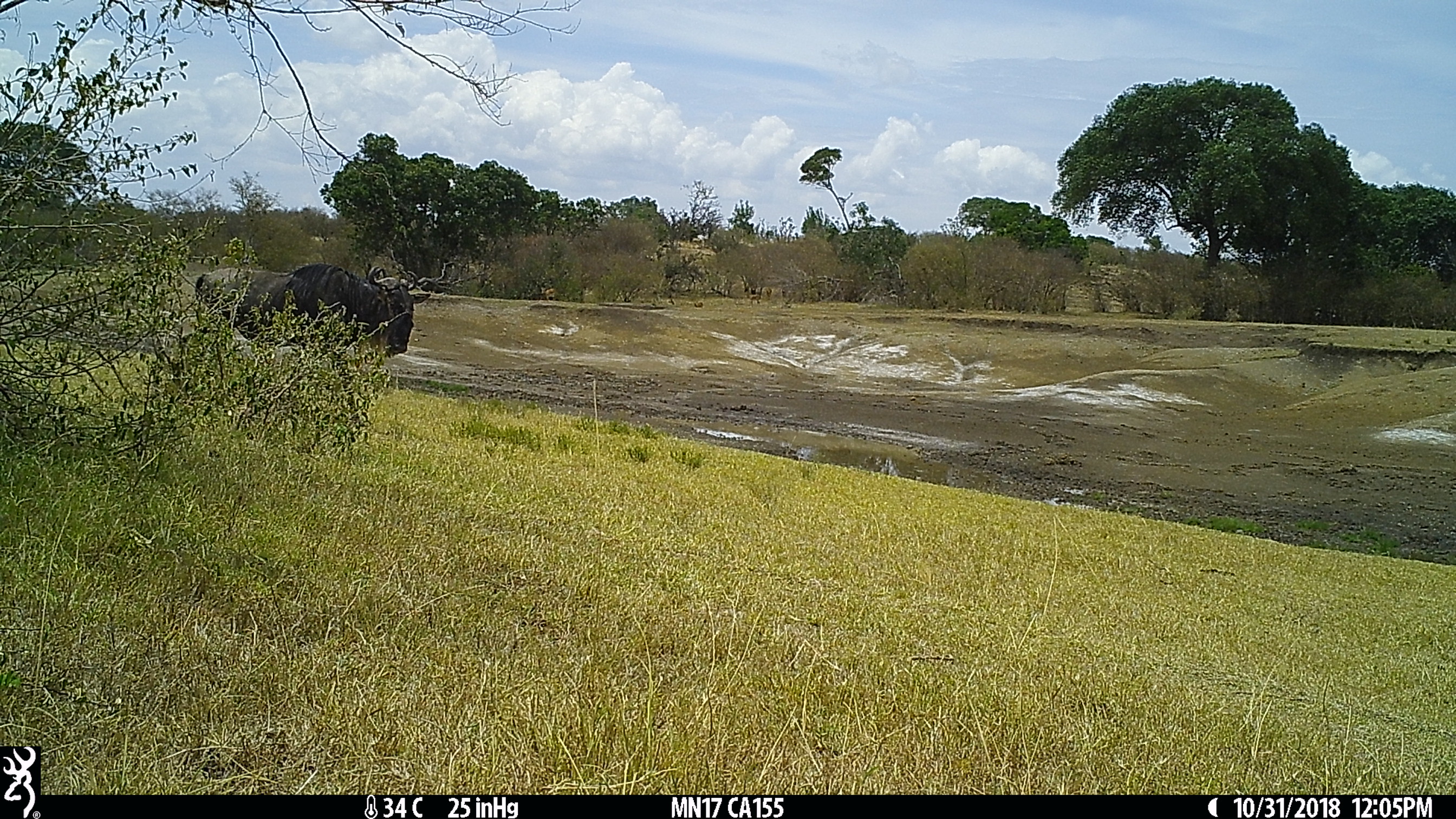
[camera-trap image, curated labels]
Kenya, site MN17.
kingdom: Animalia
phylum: Chordata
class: Mammalia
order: Artiodactyla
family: Bovidae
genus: Connochaetes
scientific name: Connochaetes taurinus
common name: blue wildebeest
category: wildebeest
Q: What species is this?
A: Wildebeest (blue wildebeest) (Connochaetes taurinus).